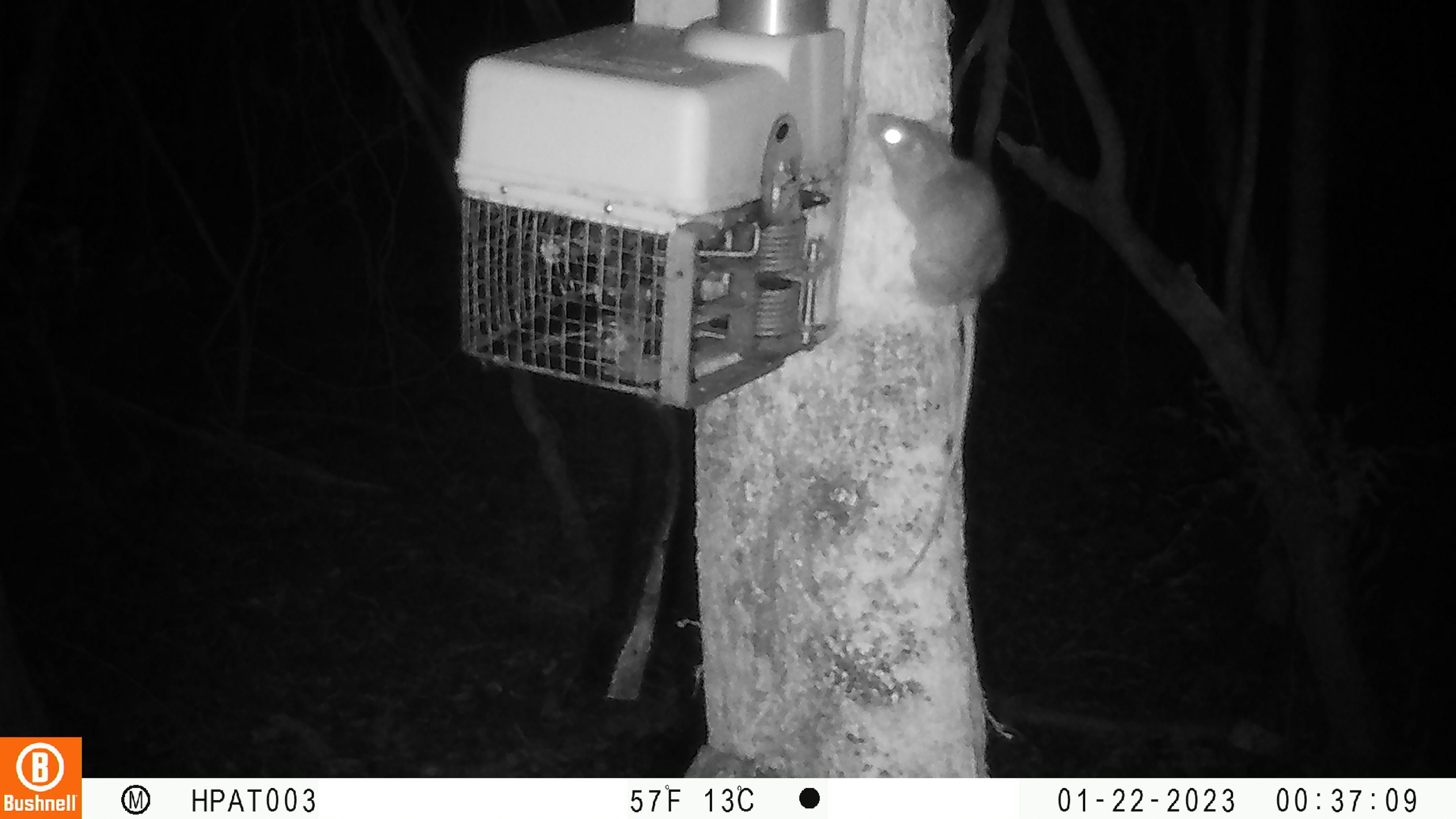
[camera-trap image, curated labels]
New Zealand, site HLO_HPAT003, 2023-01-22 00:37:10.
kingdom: Animalia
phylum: Chordata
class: Mammalia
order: Rodentia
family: Muridae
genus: Rattus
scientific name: Rattus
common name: rat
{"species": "rat (Rattus)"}